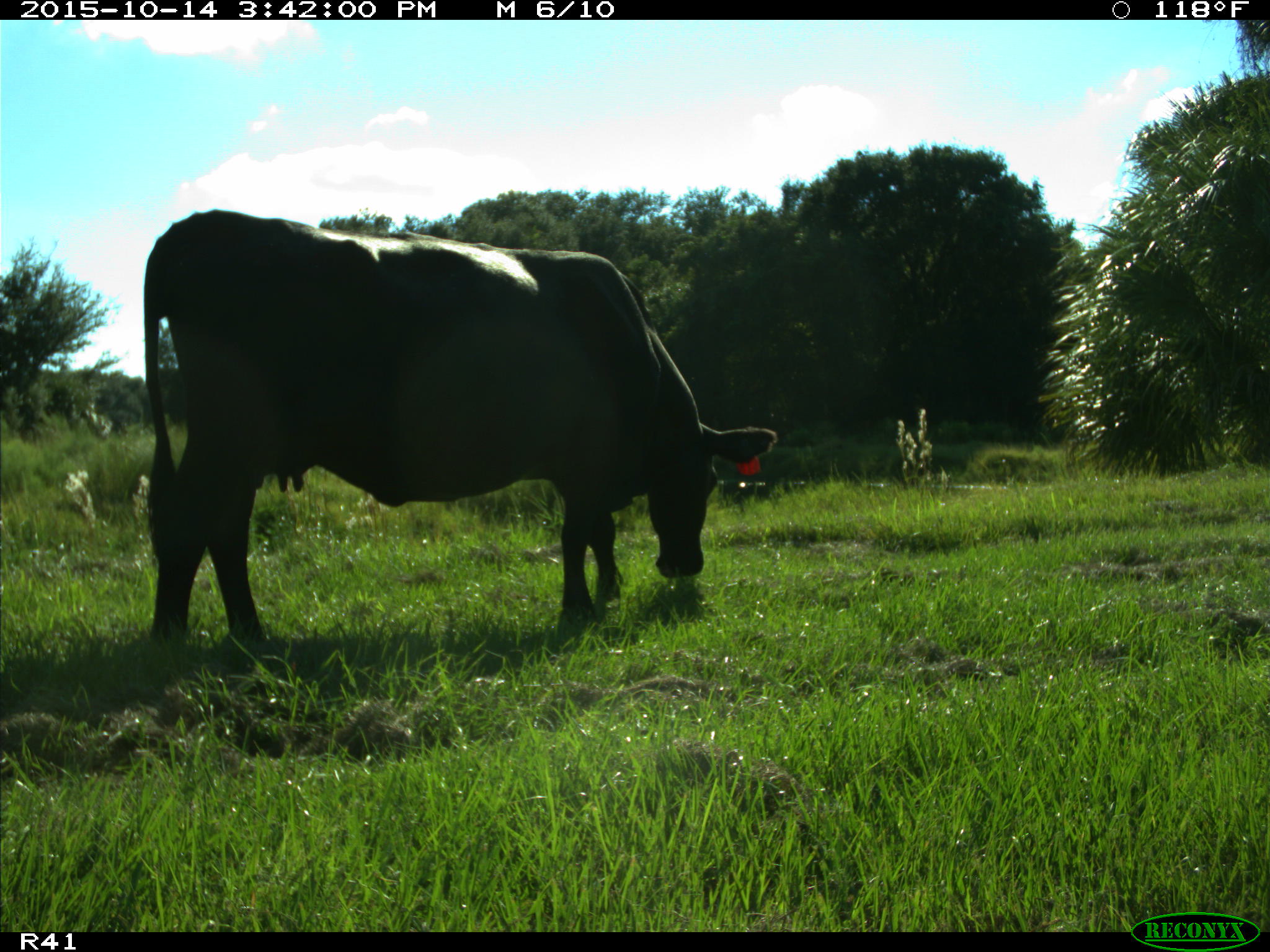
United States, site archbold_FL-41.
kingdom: Animalia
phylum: Chordata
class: Mammalia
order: Artiodactyla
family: Bovidae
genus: Bos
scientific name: Bos taurus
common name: domestic cow